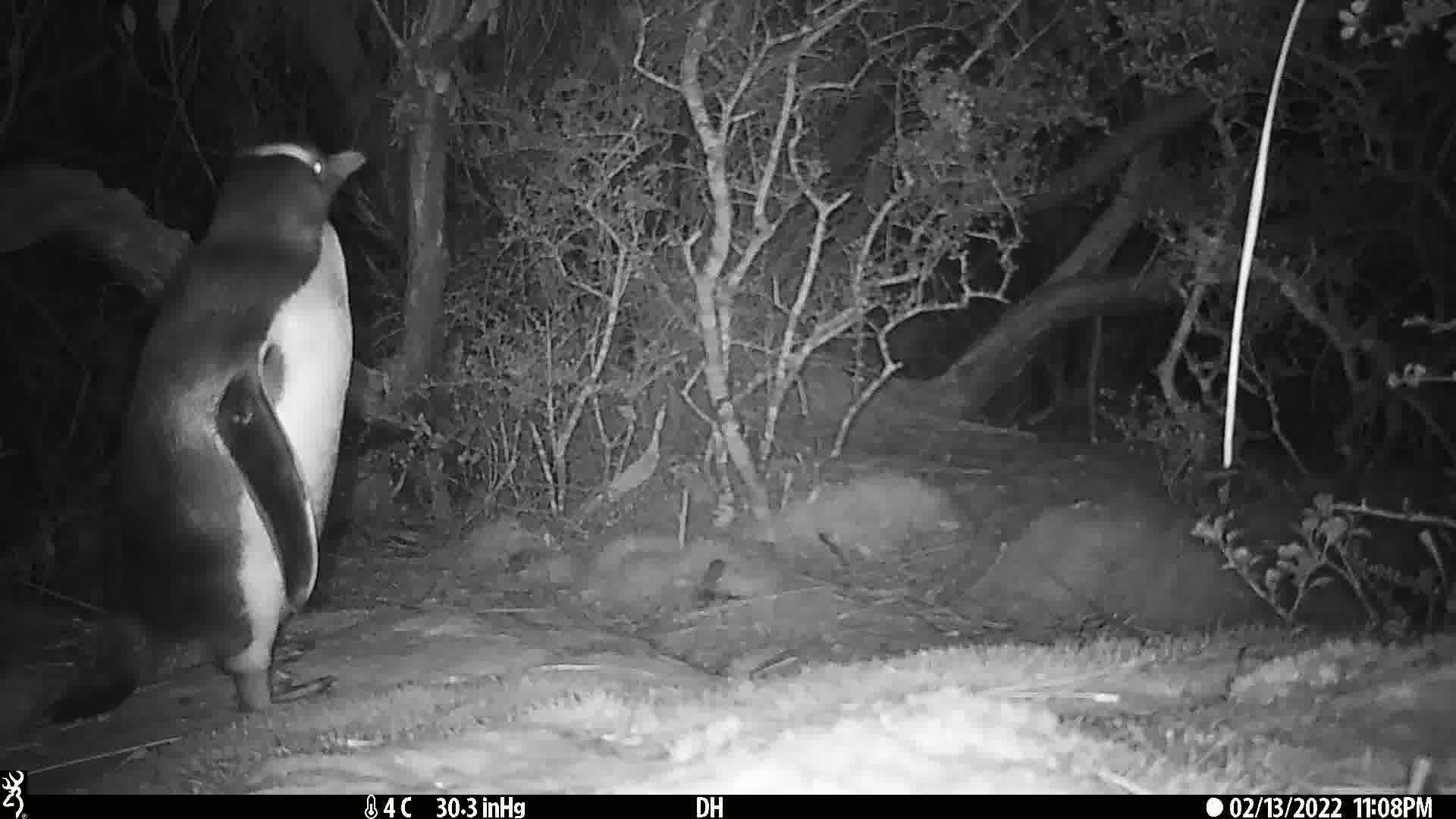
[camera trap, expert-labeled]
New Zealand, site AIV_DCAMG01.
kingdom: Animalia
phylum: Chordata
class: Aves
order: Sphenisciformes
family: Spheniscidae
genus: Megadyptes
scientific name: Megadyptes antipodes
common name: yellow-eyed penguin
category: yellow eyed penguin